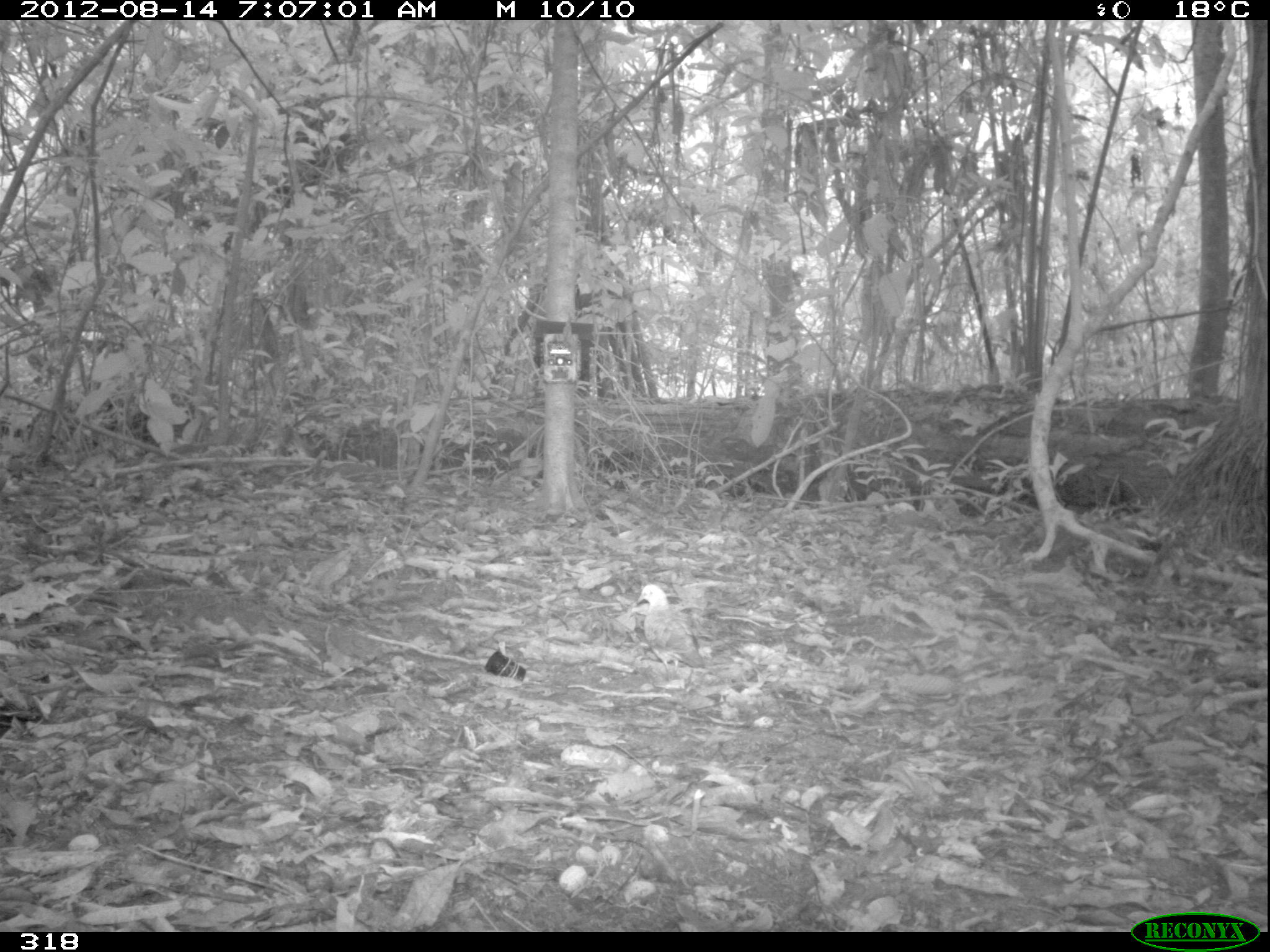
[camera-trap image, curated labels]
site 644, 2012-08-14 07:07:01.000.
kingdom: Animalia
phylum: Chordata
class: Aves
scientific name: Aves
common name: bird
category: unknown bird